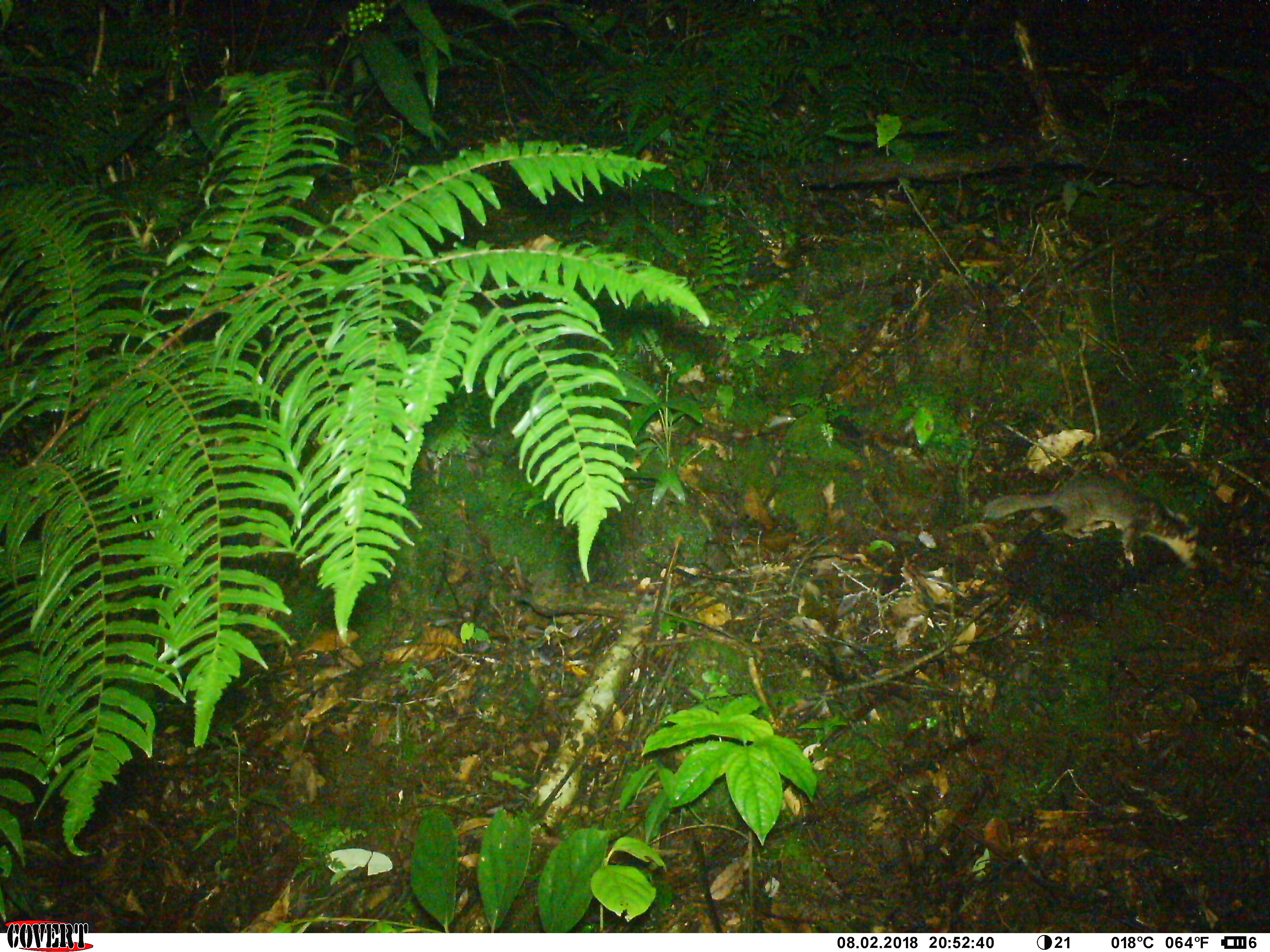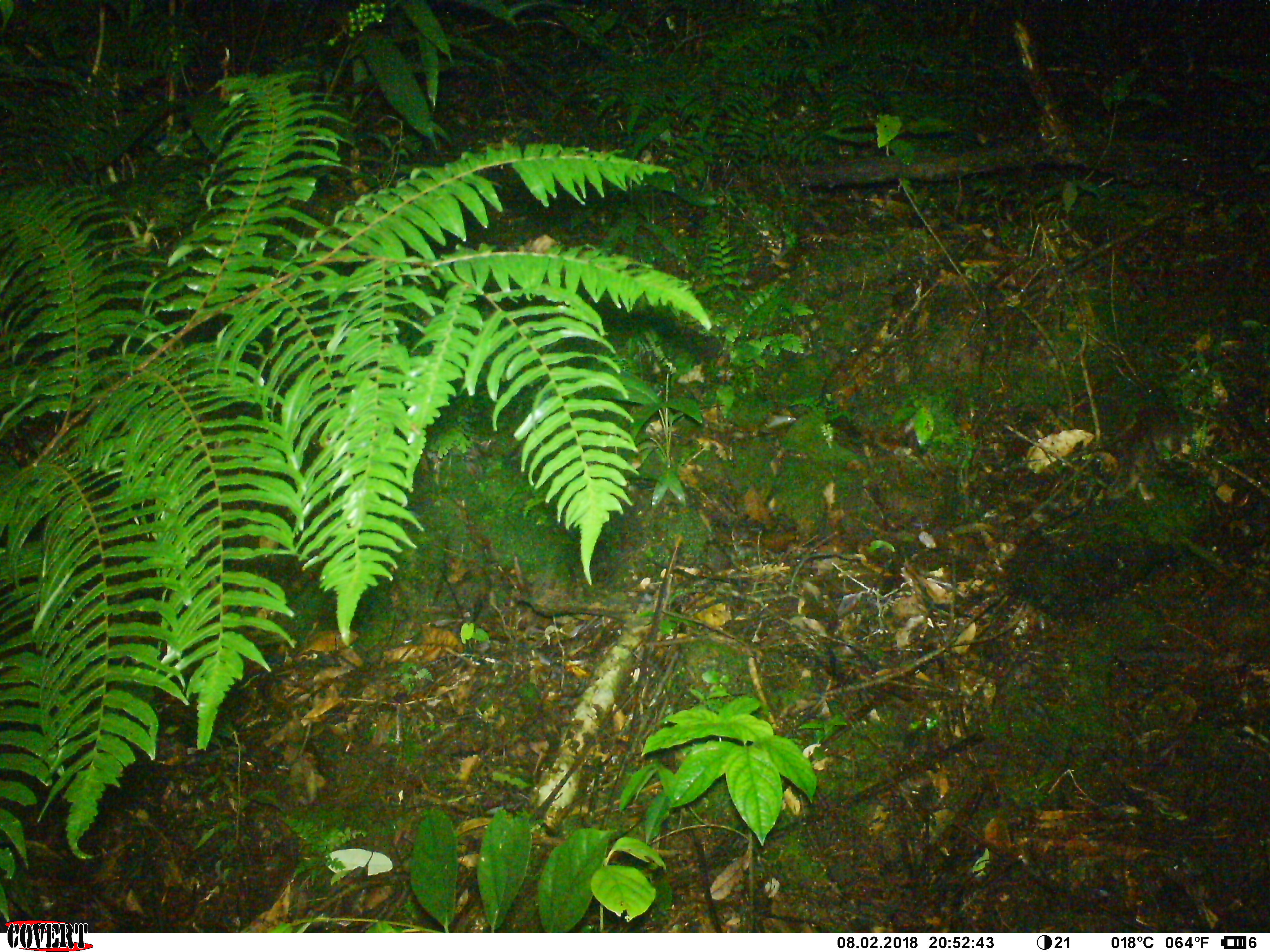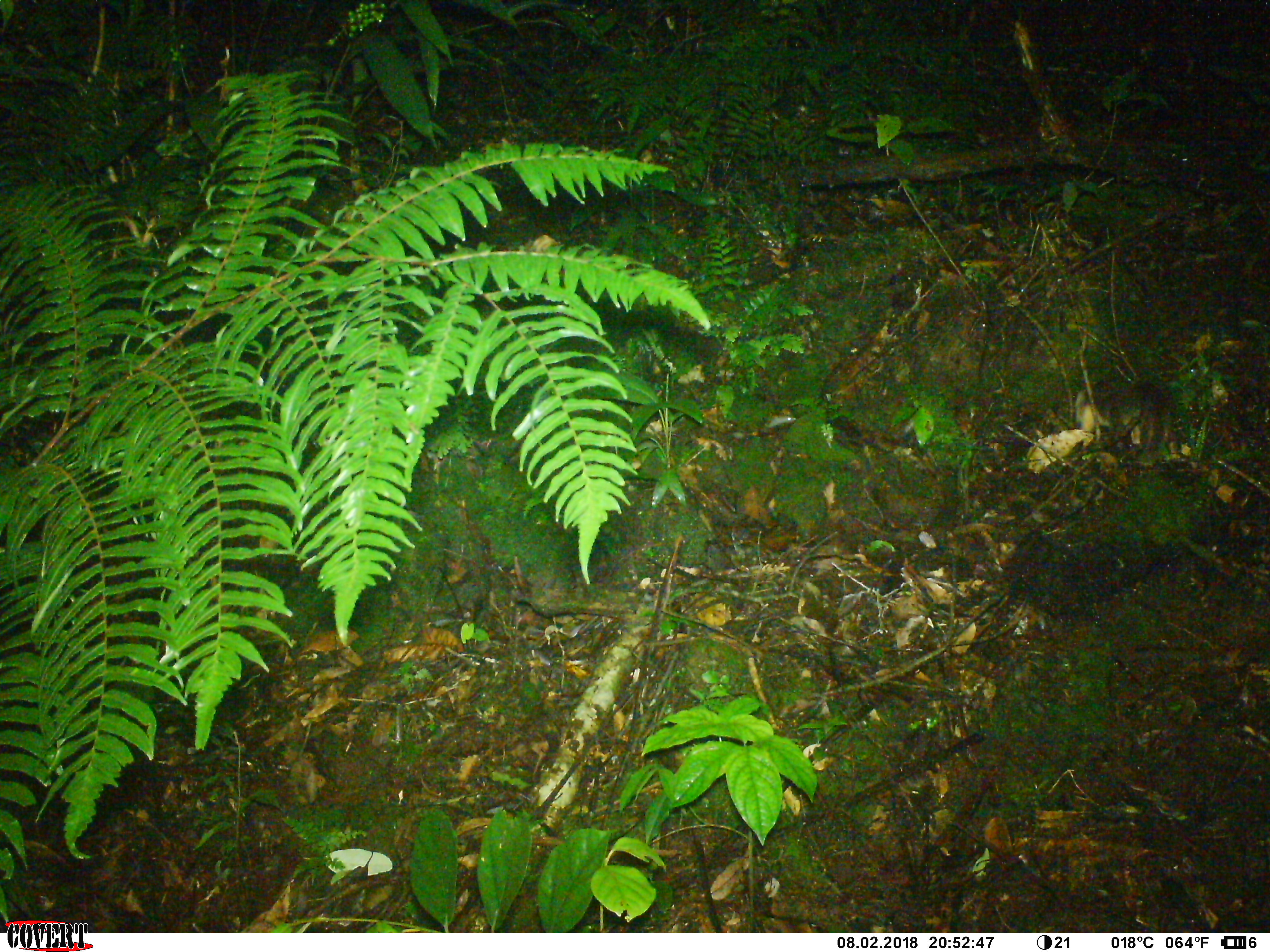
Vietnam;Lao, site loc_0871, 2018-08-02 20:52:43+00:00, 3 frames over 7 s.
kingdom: Animalia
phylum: Chordata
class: Mammalia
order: Carnivora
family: Mustelidae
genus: Melogale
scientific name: Melogale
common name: ferret badger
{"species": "ferret badger (Melogale)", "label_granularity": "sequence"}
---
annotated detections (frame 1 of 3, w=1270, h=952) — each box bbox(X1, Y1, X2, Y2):
ferret badger: bbox(980, 473, 1200, 569)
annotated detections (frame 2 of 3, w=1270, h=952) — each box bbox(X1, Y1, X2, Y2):
ferret badger: bbox(1106, 391, 1186, 500)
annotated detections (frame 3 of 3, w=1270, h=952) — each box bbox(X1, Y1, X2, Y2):
ferret badger: bbox(1074, 373, 1182, 462)